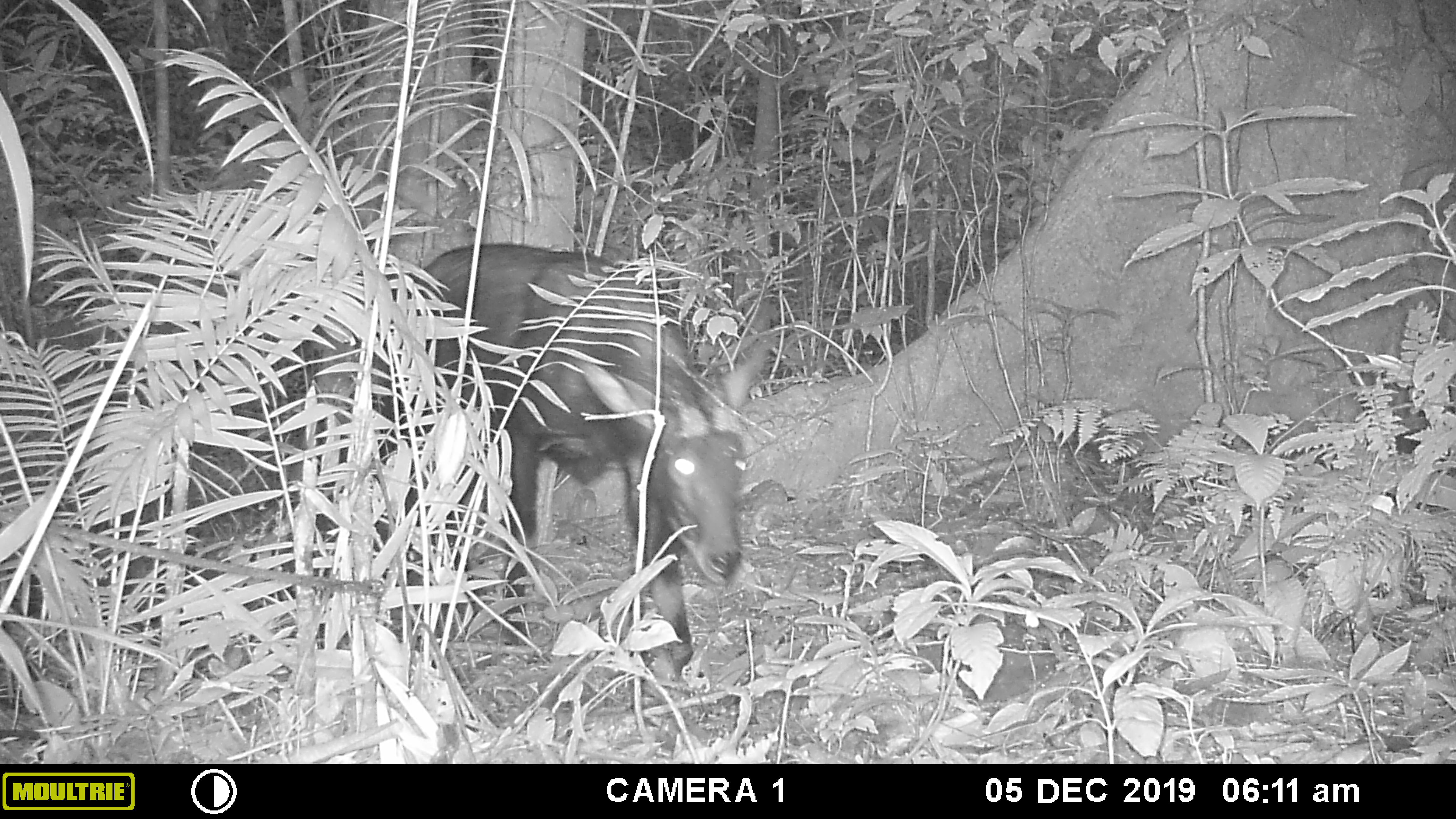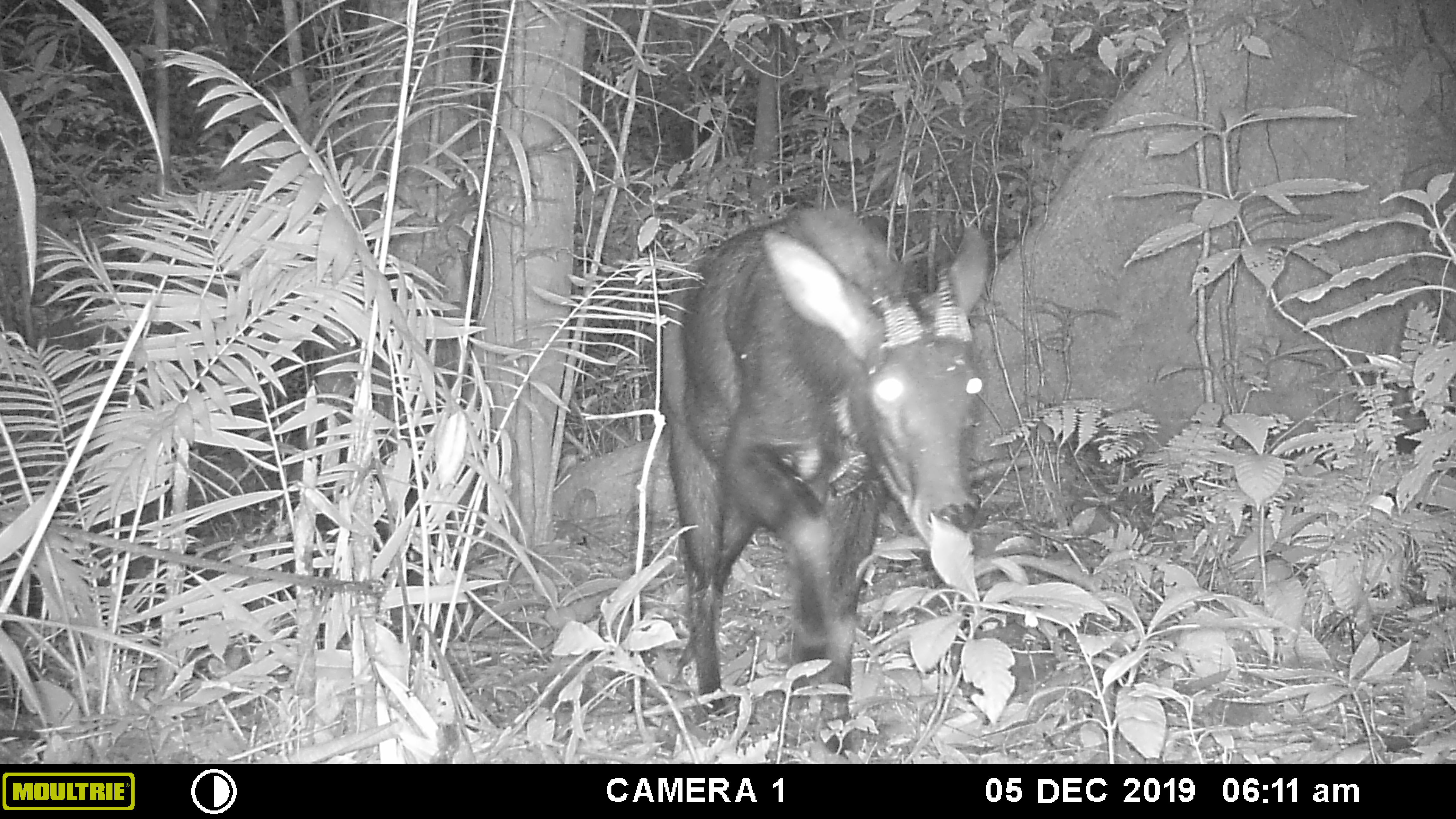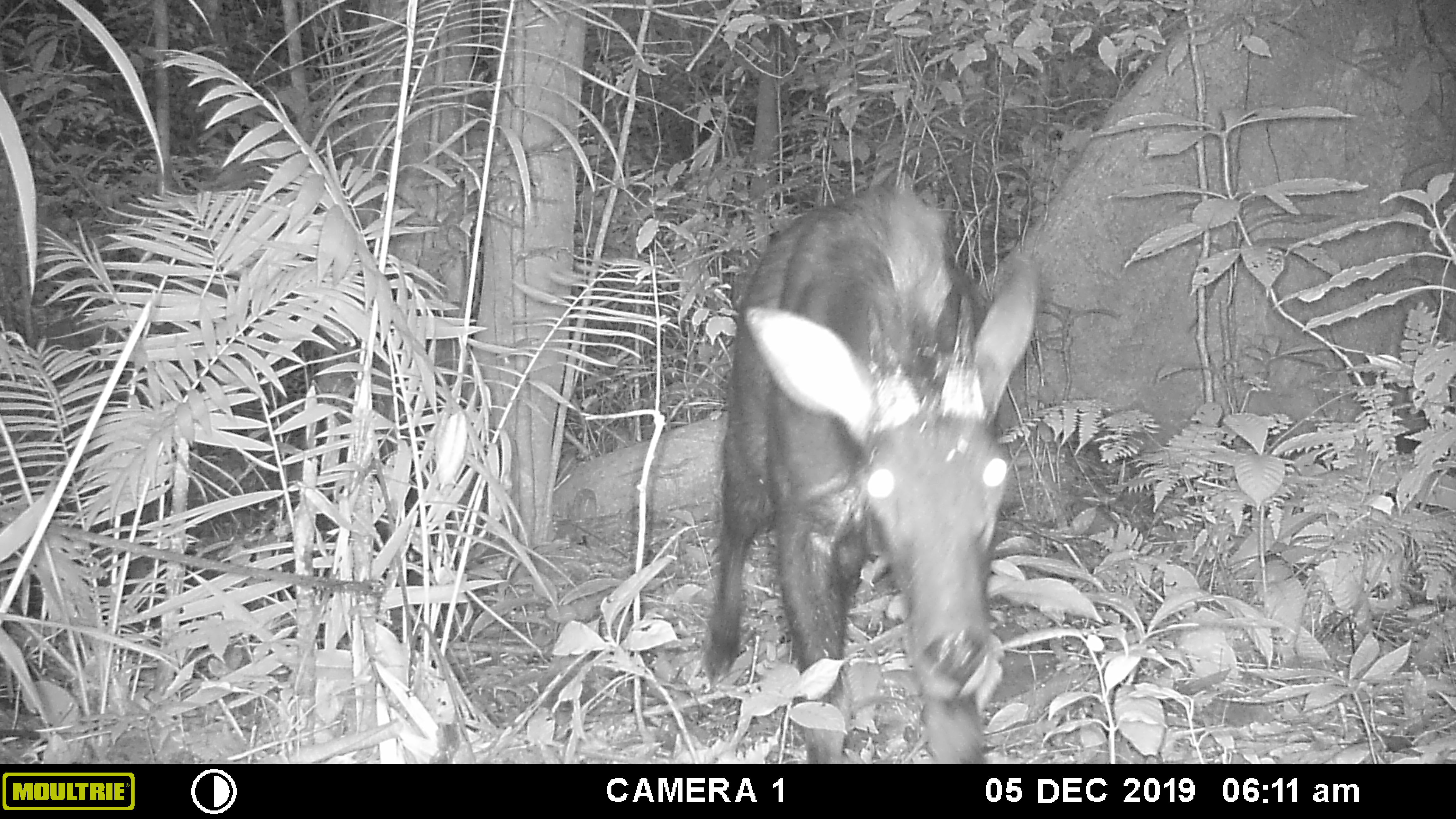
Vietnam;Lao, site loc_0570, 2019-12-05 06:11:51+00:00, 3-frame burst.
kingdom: Animalia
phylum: Chordata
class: Mammalia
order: Artiodactyla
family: Bovidae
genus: Capricornis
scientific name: Capricornis sumatraensis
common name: chinese serow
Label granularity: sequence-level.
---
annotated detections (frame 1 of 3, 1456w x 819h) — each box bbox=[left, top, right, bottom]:
chinese serow: bbox=[280, 242, 774, 675]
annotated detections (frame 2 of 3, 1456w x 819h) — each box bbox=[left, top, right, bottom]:
chinese serow: bbox=[661, 206, 990, 755]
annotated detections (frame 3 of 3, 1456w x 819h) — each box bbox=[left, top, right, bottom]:
chinese serow: bbox=[698, 181, 1038, 763]